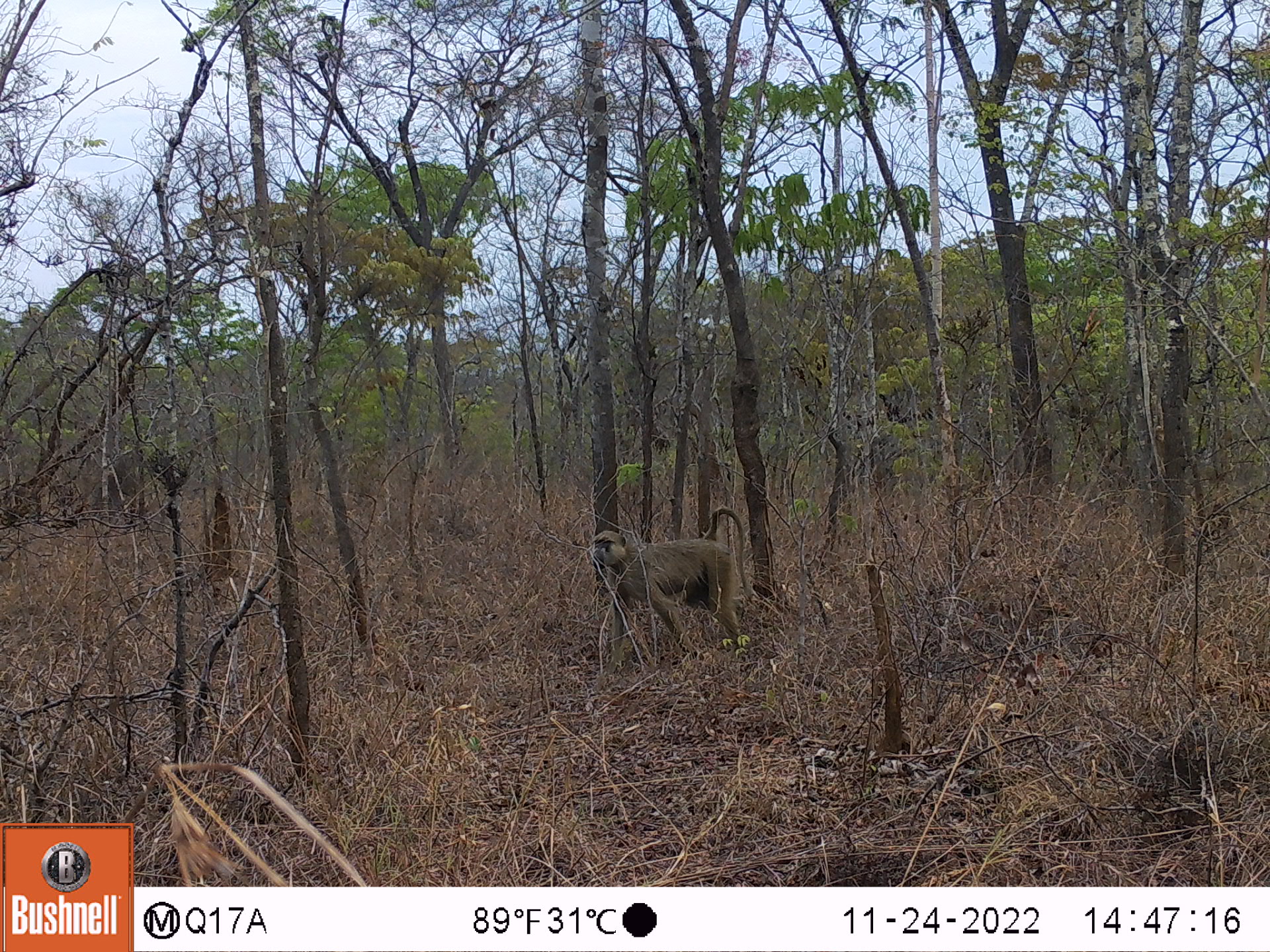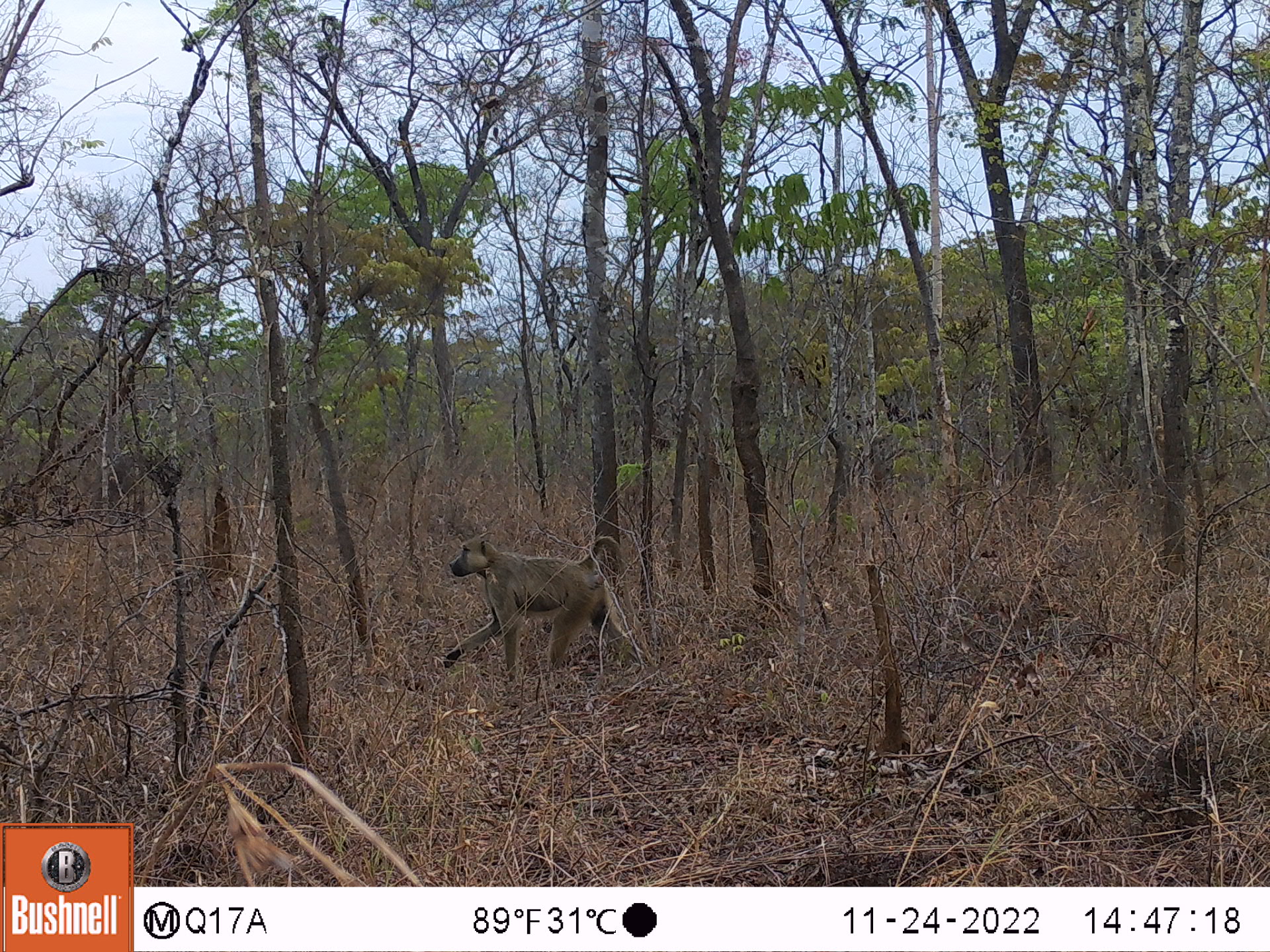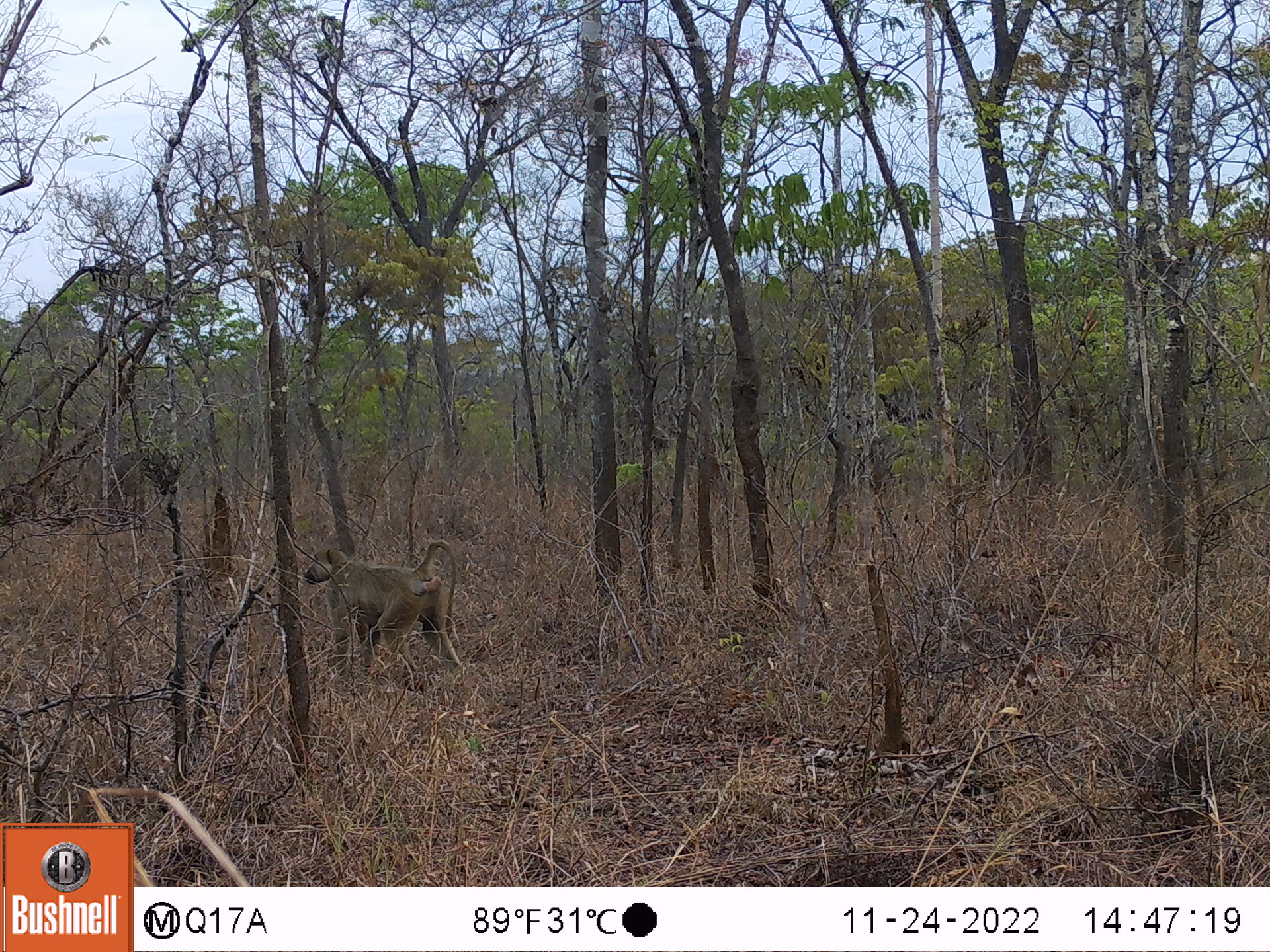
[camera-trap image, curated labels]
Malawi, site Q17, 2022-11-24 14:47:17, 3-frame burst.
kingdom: Animalia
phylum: Chordata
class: Mammalia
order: Primates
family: Cercopithecidae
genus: Papio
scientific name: Papio cynocephalus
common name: yellow baboon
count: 1